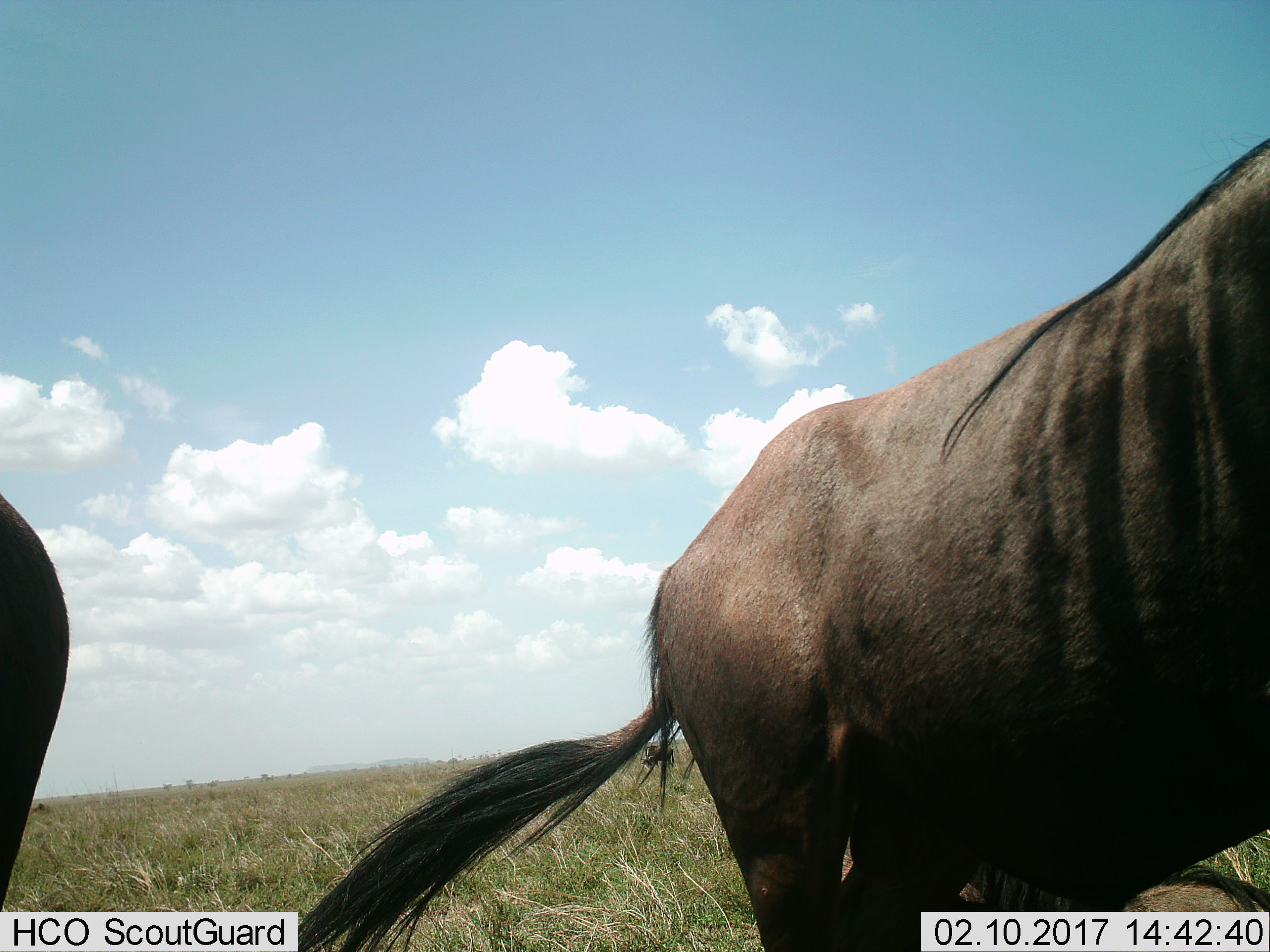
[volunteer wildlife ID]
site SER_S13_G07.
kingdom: Animalia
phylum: Chordata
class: Mammalia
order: Artiodactyla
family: Bovidae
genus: Connochaetes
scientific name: Connochaetes taurinus taurinus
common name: blue wildebeest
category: wildebeestblue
Wildebeestblue (blue wildebeest) (Connochaetes taurinus taurinus), count 2. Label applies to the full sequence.